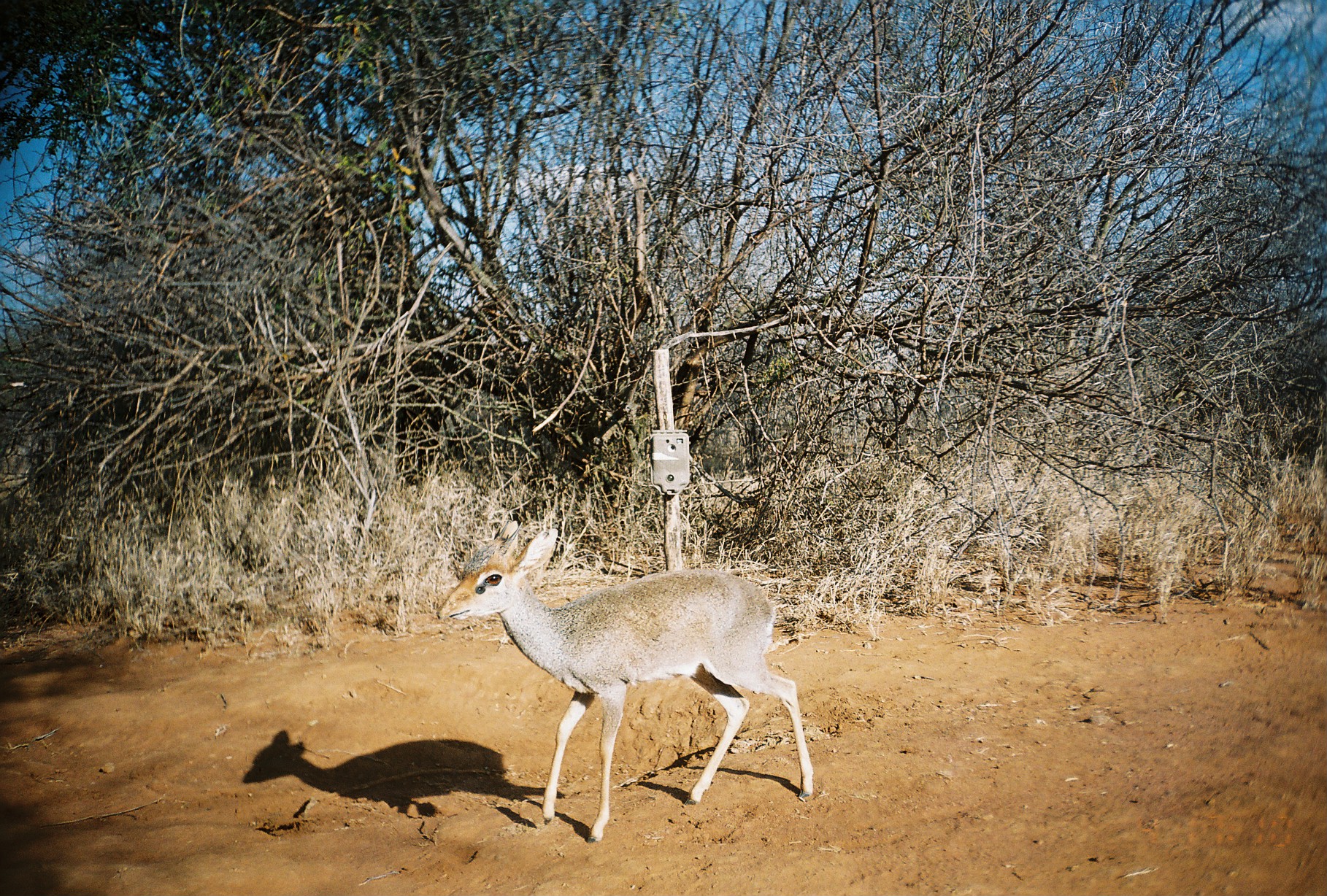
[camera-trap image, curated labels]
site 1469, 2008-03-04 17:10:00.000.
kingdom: Animalia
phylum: Chordata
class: Mammalia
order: Artiodactyla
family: Bovidae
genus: Madoqua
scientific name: Madoqua guentheri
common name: günther's dik-dik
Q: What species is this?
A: Madoqua guentheri (günther's dik-dik).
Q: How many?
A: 1.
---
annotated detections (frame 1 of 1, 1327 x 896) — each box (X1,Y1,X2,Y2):
madoqua guentheri: (437,528,813,843)